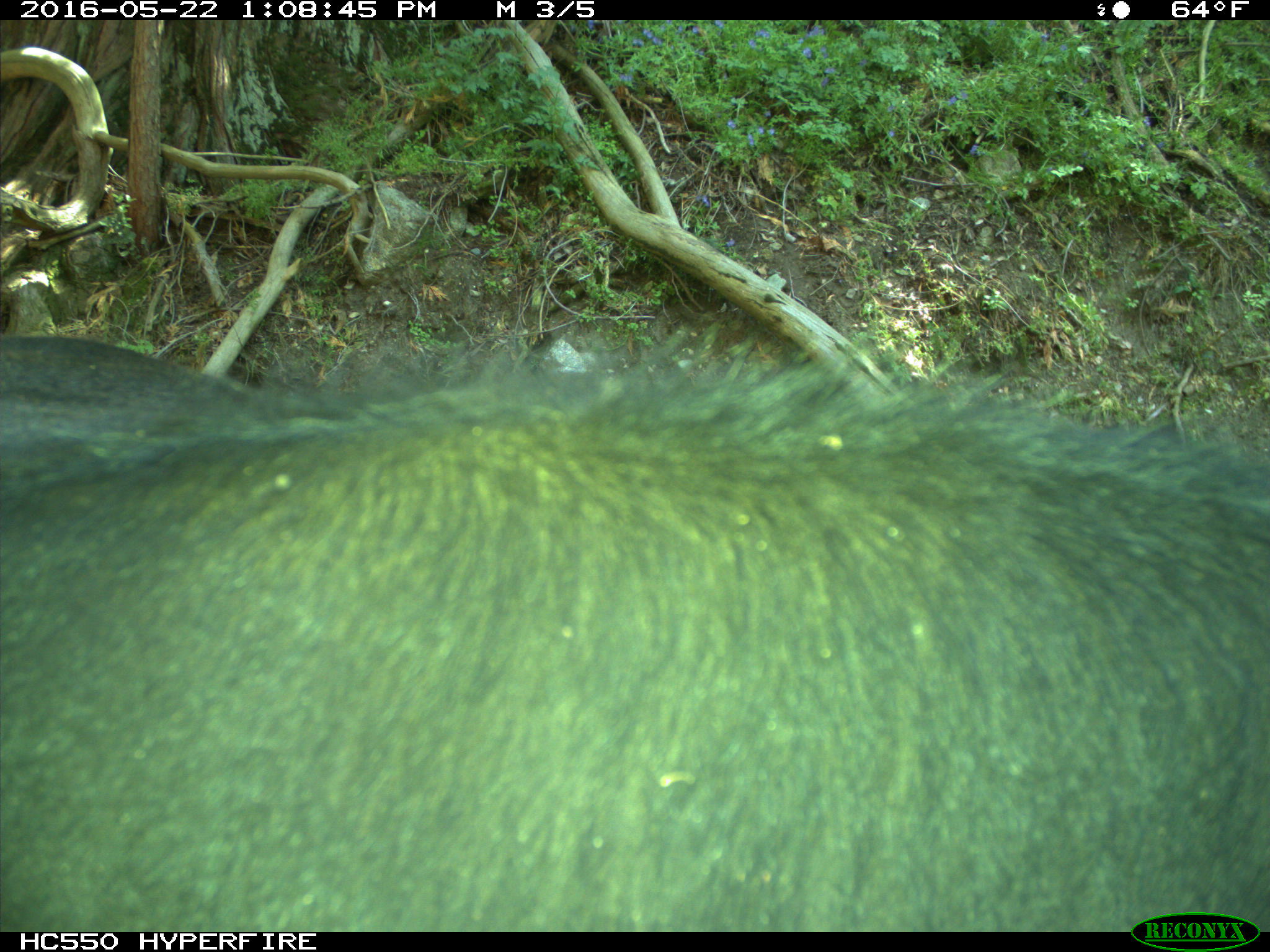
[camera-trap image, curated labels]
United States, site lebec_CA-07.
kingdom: Animalia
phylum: Chordata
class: Mammalia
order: Artiodactyla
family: Bovidae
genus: Bos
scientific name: Bos taurus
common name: domestic cow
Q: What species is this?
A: Bos taurus (domestic cow).